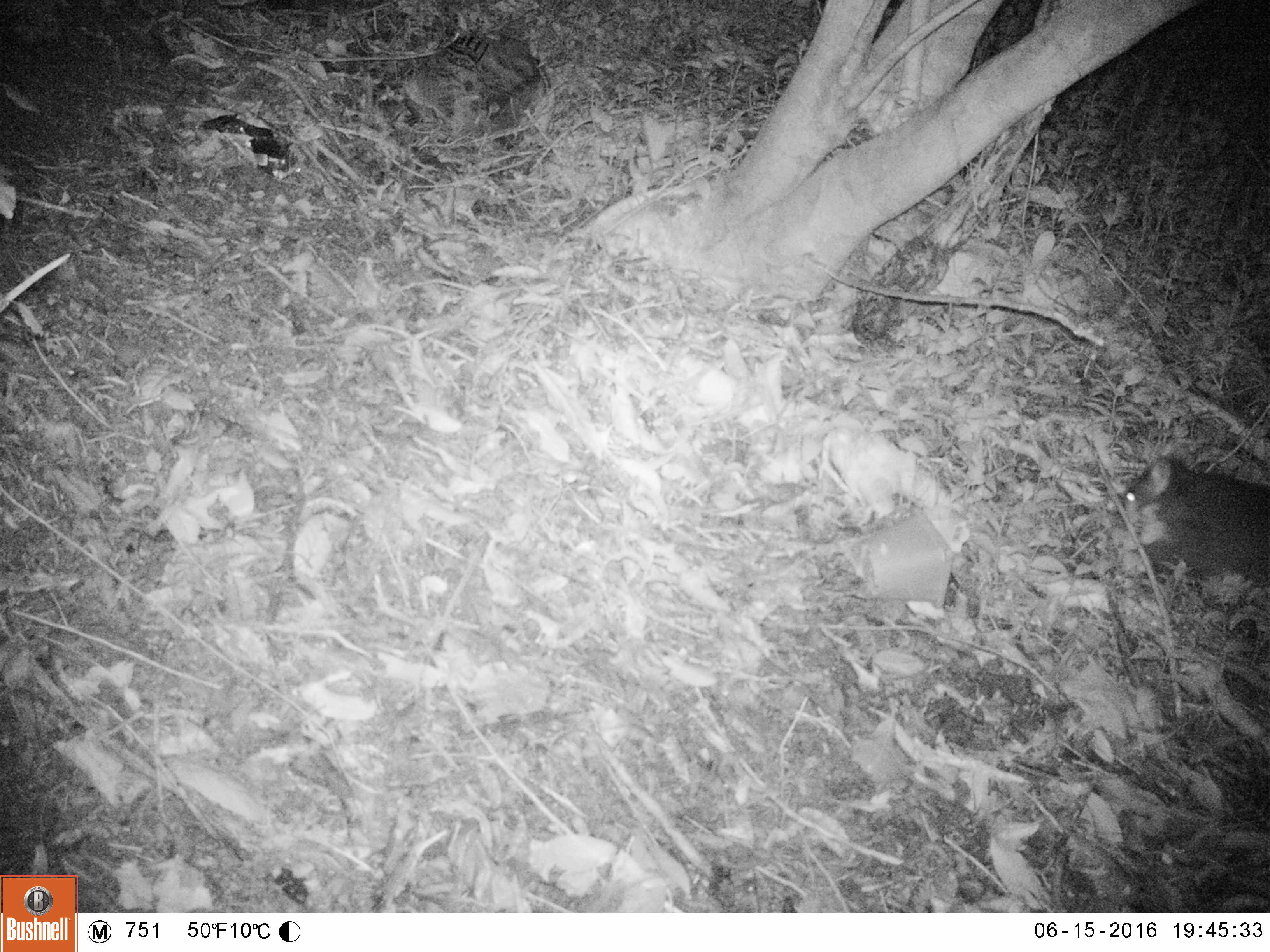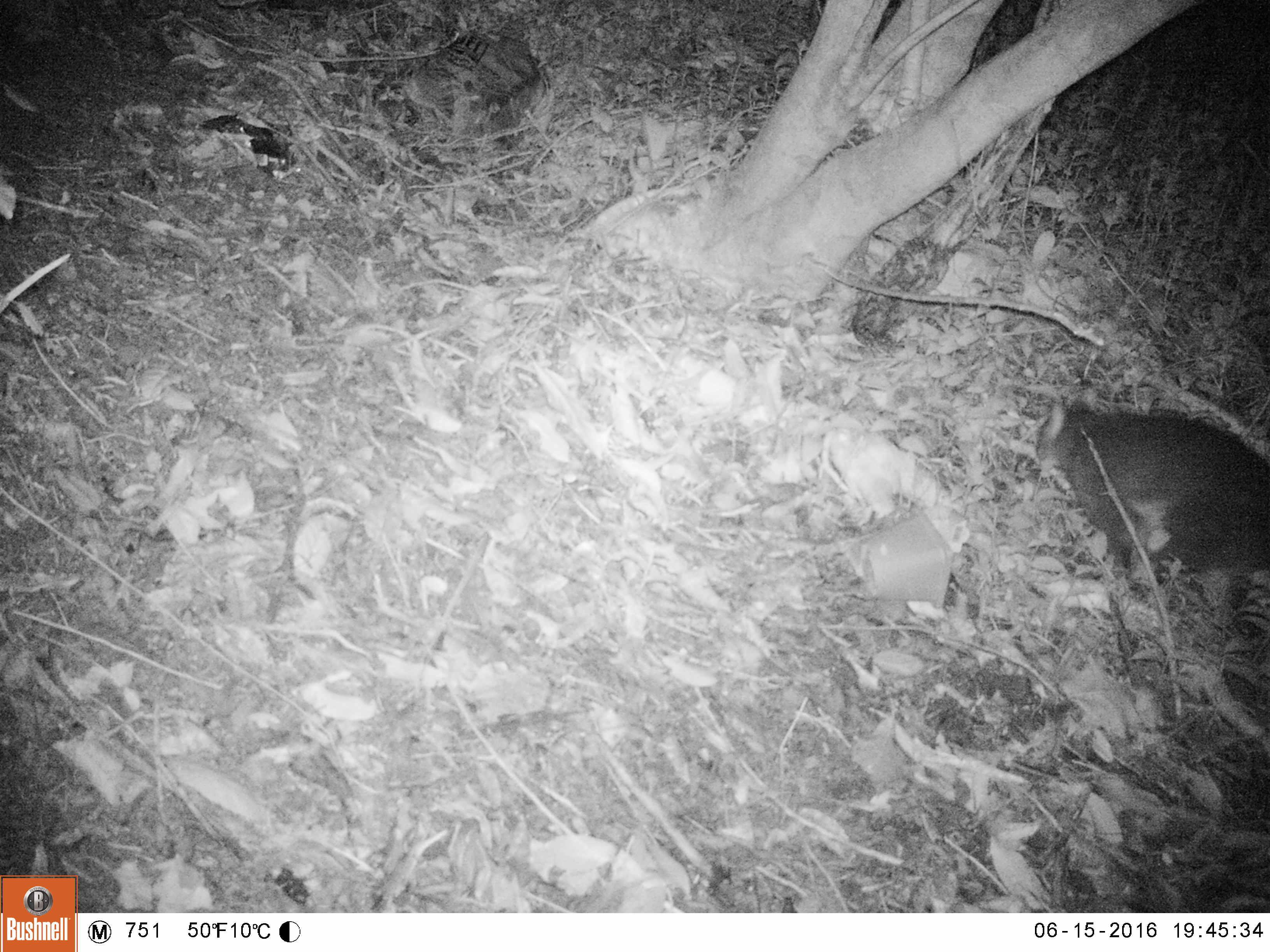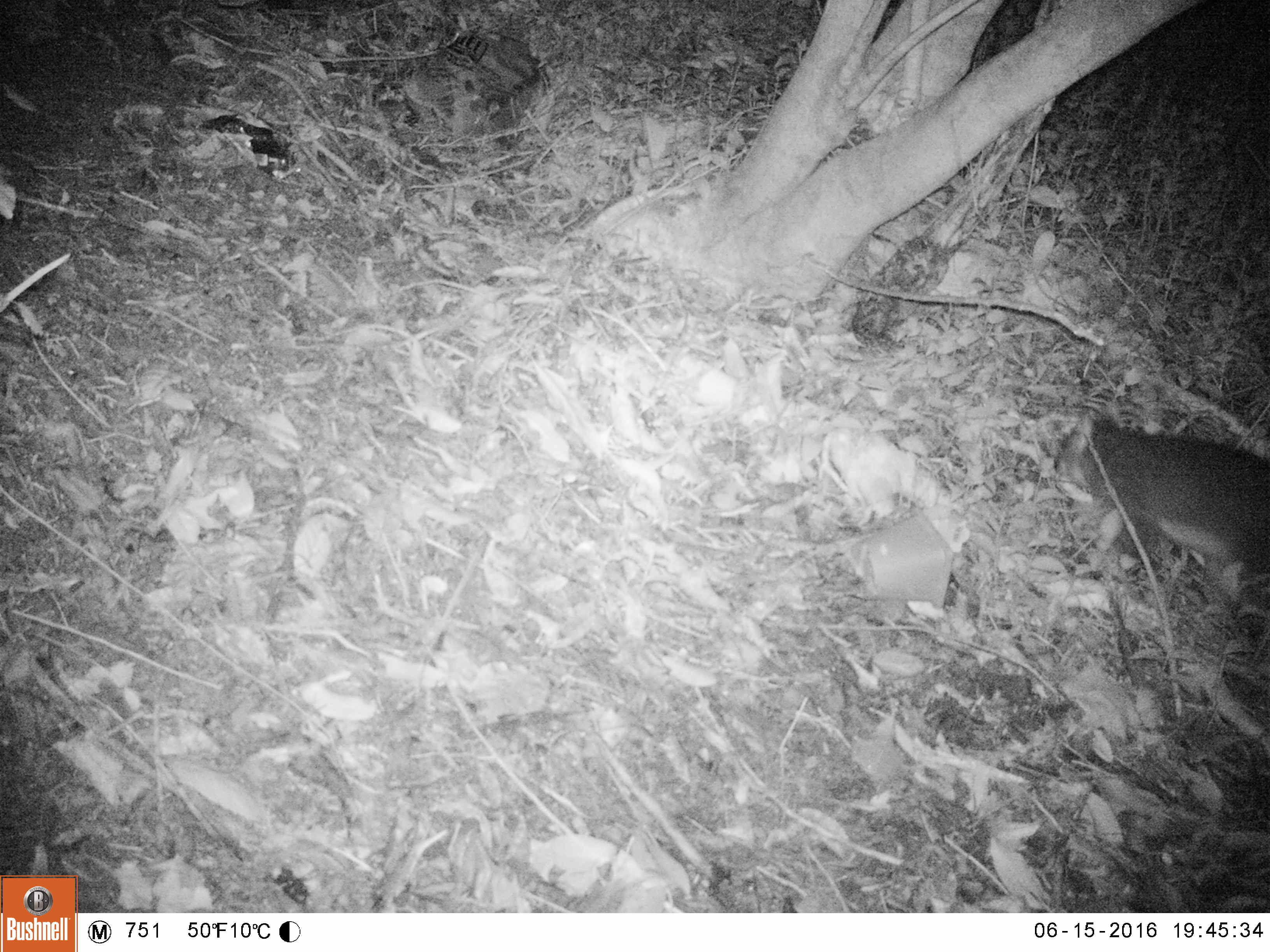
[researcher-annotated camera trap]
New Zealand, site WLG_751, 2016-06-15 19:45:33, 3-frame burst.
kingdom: Animalia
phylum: Chordata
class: Mammalia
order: Diprotodontia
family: Phalangeridae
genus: Trichosurus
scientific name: Trichosurus vulpecula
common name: common brushtail possum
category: possum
Possum (common brushtail possum) (Trichosurus vulpecula).